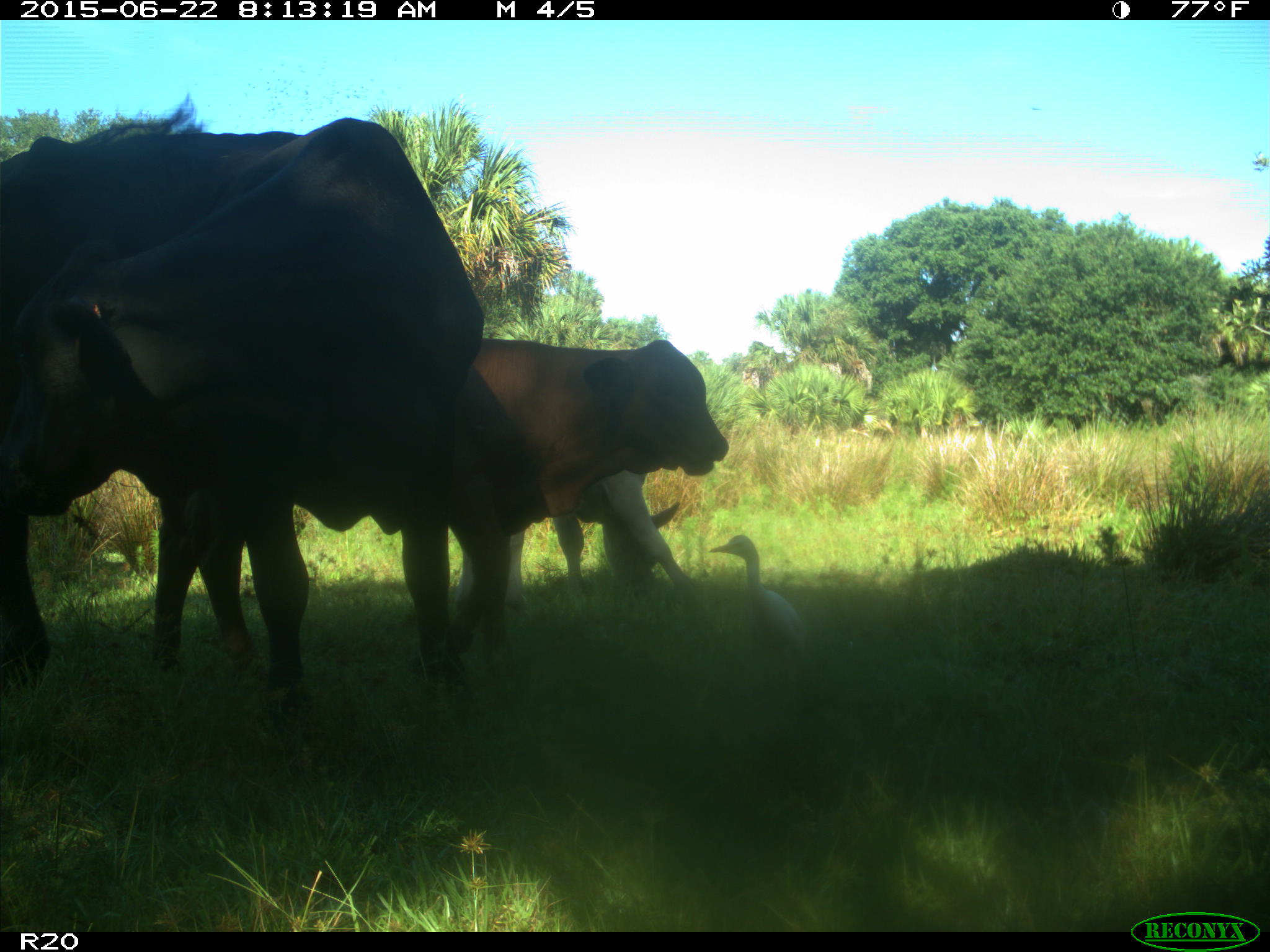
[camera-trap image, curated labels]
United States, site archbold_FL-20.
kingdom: Animalia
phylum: Chordata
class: Mammalia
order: Artiodactyla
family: Bovidae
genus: Bos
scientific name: Bos taurus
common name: domestic cow